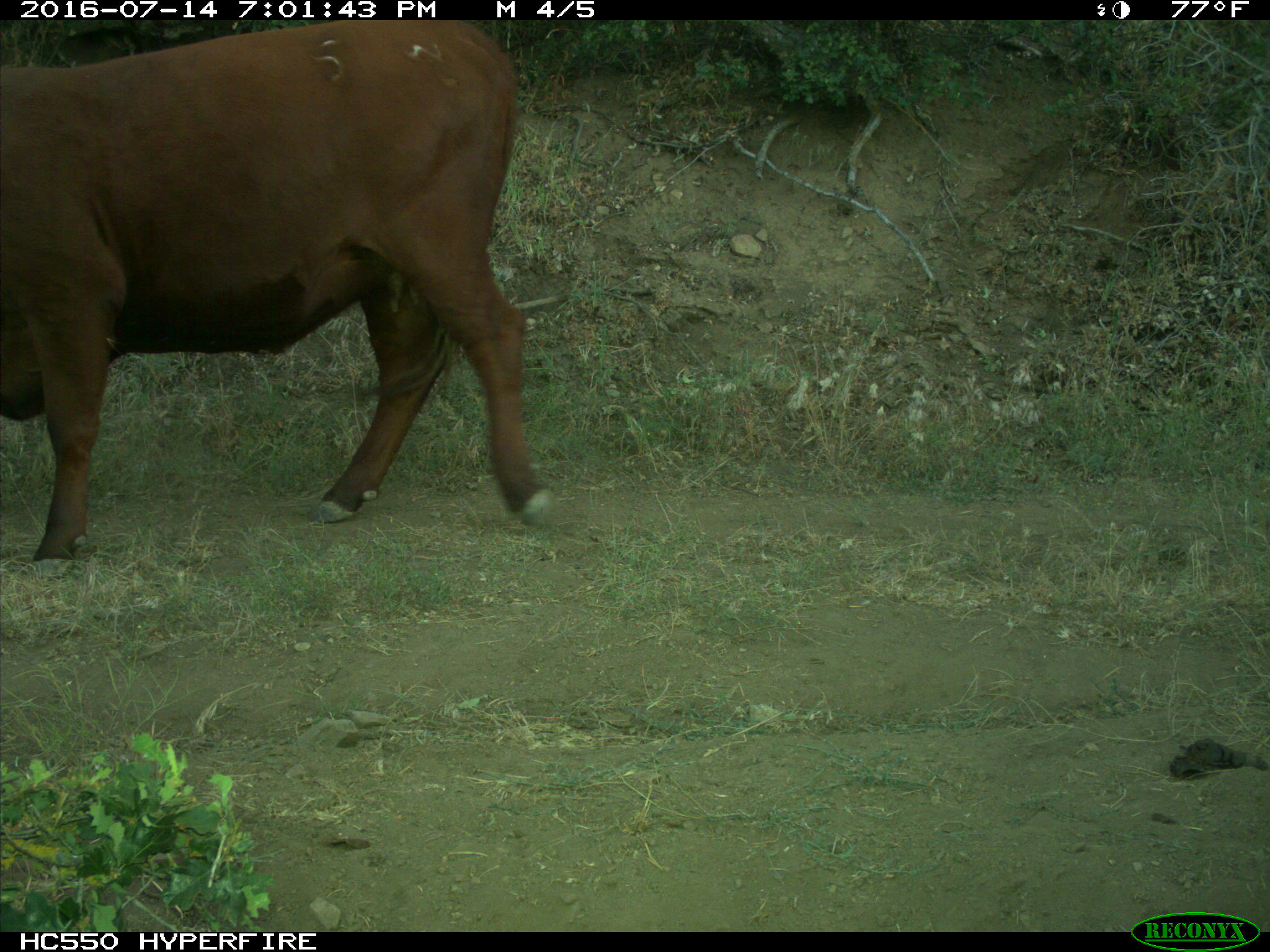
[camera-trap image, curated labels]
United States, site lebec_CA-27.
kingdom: Animalia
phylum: Chordata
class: Mammalia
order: Artiodactyla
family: Bovidae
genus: Bos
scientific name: Bos taurus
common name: domestic cow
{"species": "Bos taurus (domestic cow)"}